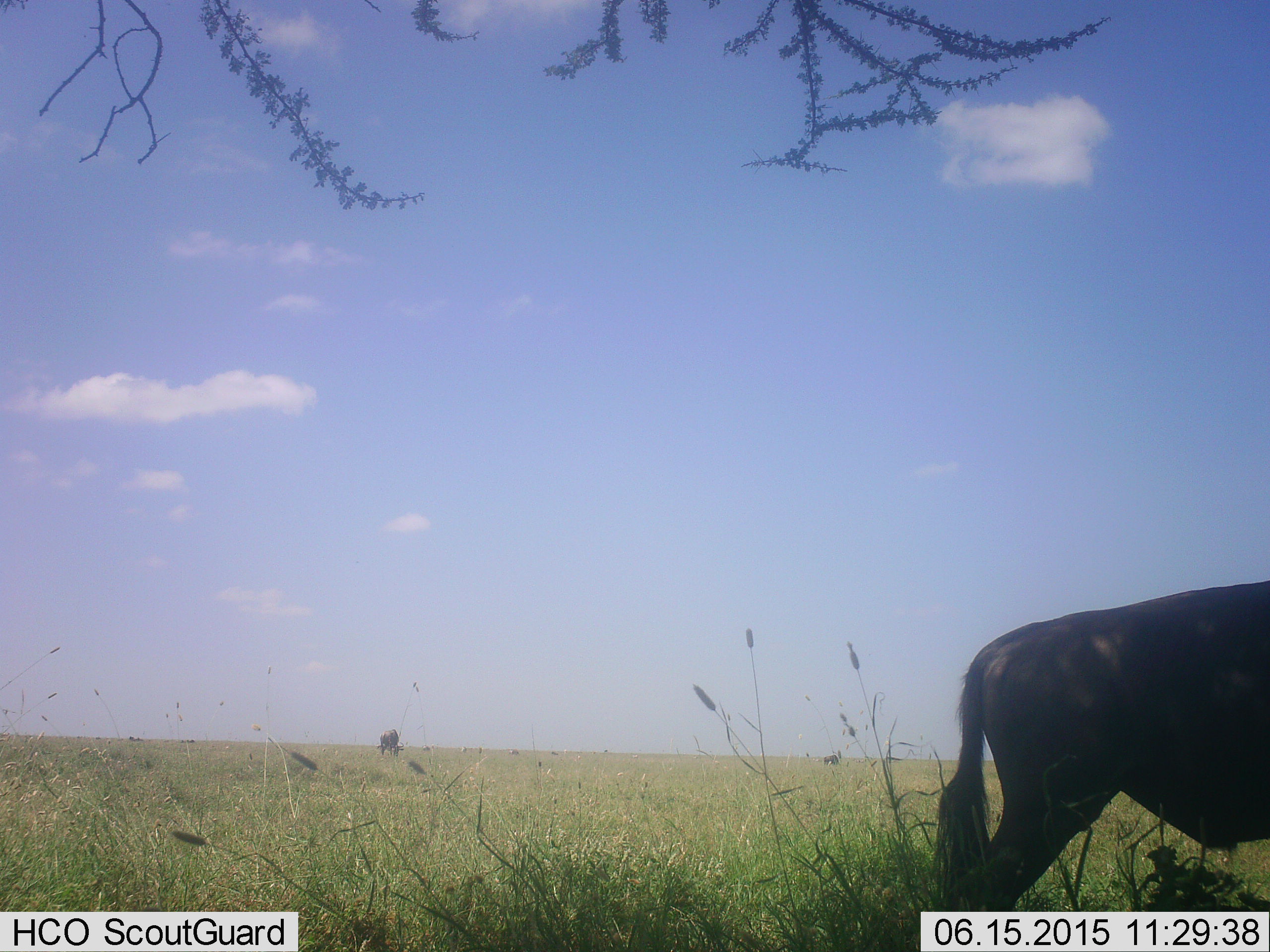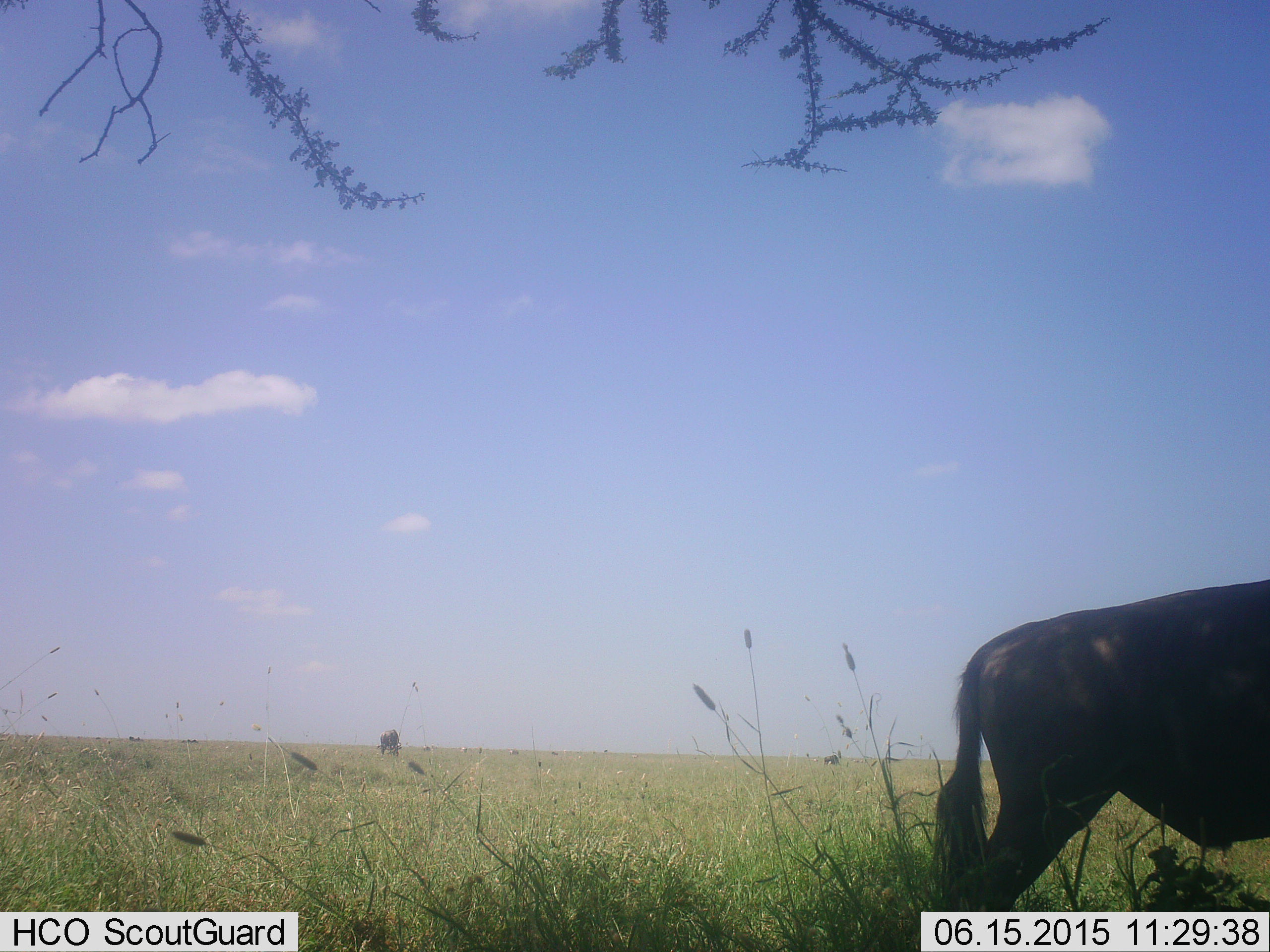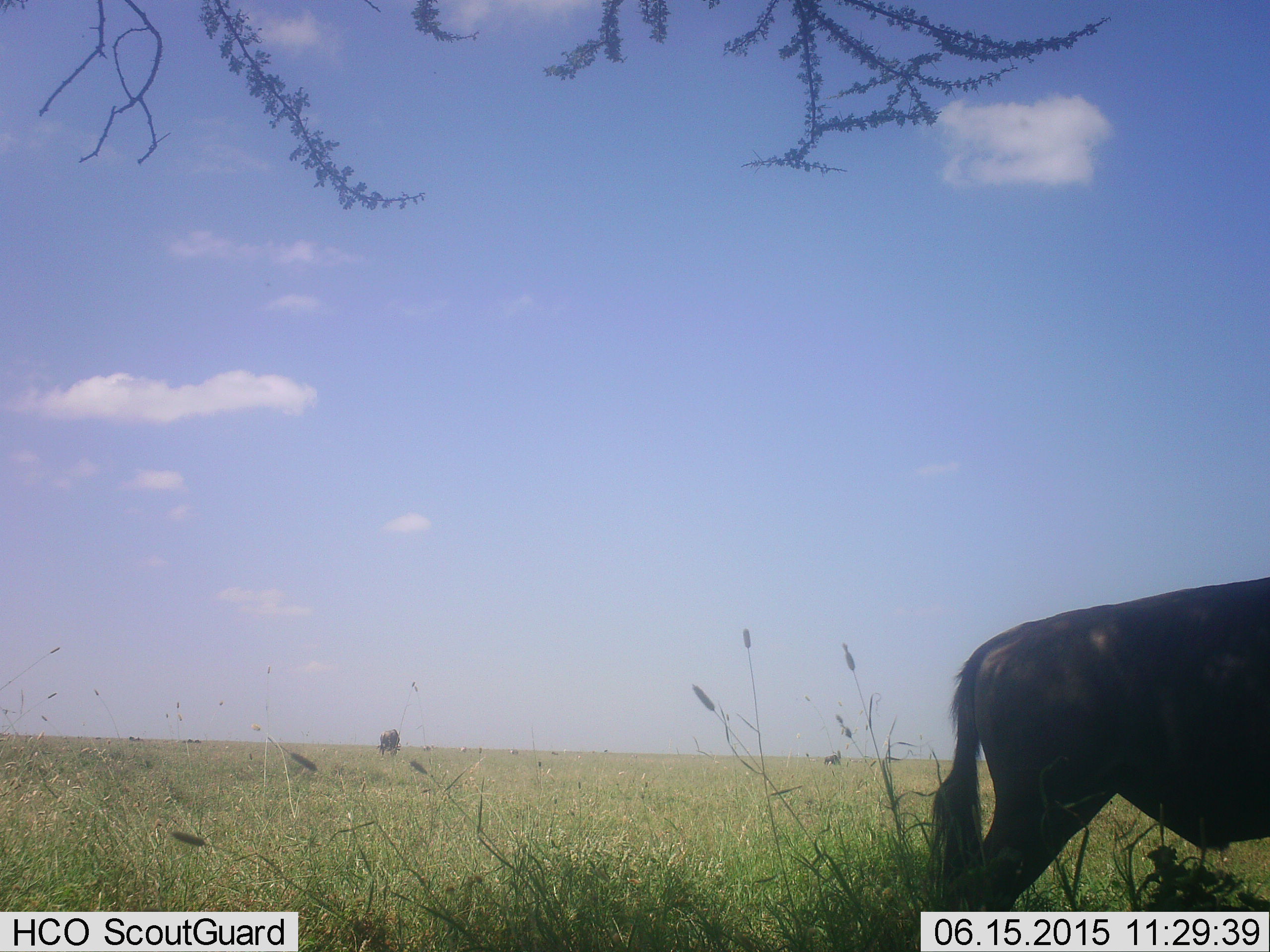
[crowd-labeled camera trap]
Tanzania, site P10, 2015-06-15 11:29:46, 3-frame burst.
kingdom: Animalia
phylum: Chordata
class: Mammalia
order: Artiodactyla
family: Bovidae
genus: Connochaetes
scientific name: Connochaetes taurinus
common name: blue wildebeest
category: wildebeest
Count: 2.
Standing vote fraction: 90%.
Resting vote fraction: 0%.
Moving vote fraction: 10%.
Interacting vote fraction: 0%.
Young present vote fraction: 0%.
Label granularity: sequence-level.